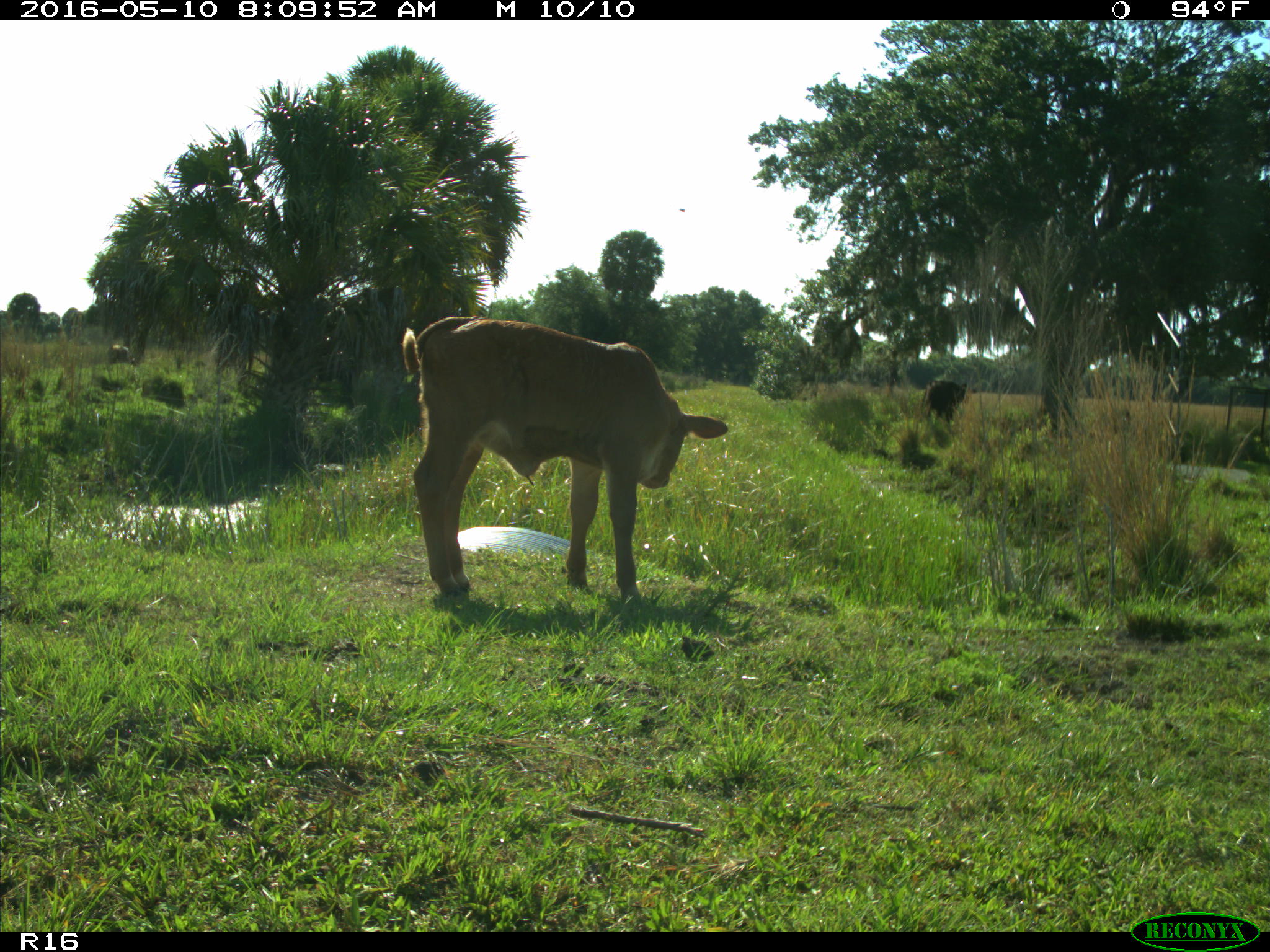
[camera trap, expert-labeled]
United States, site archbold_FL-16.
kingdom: Animalia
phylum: Chordata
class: Mammalia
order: Artiodactyla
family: Bovidae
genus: Bos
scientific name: Bos taurus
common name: domestic cow